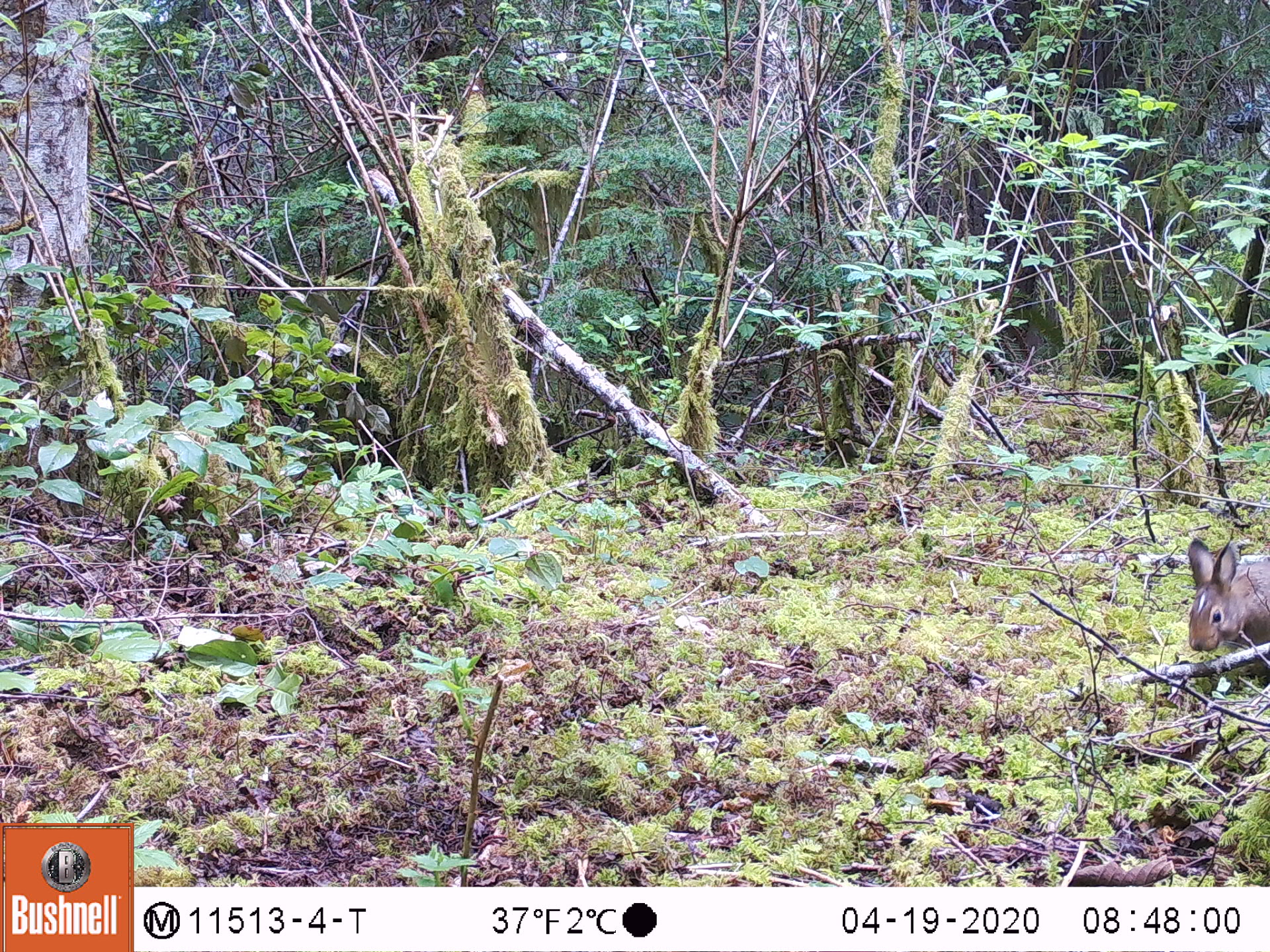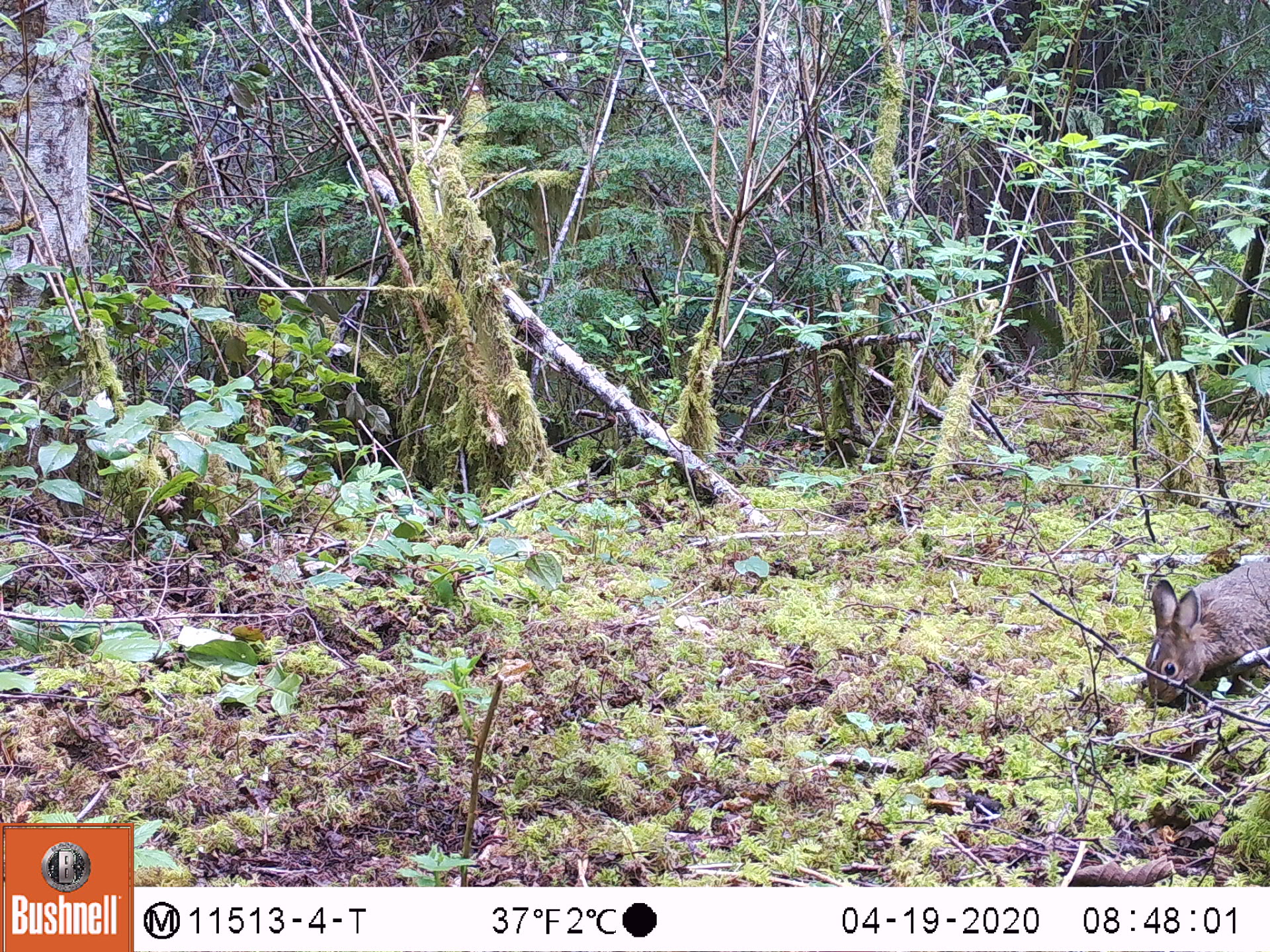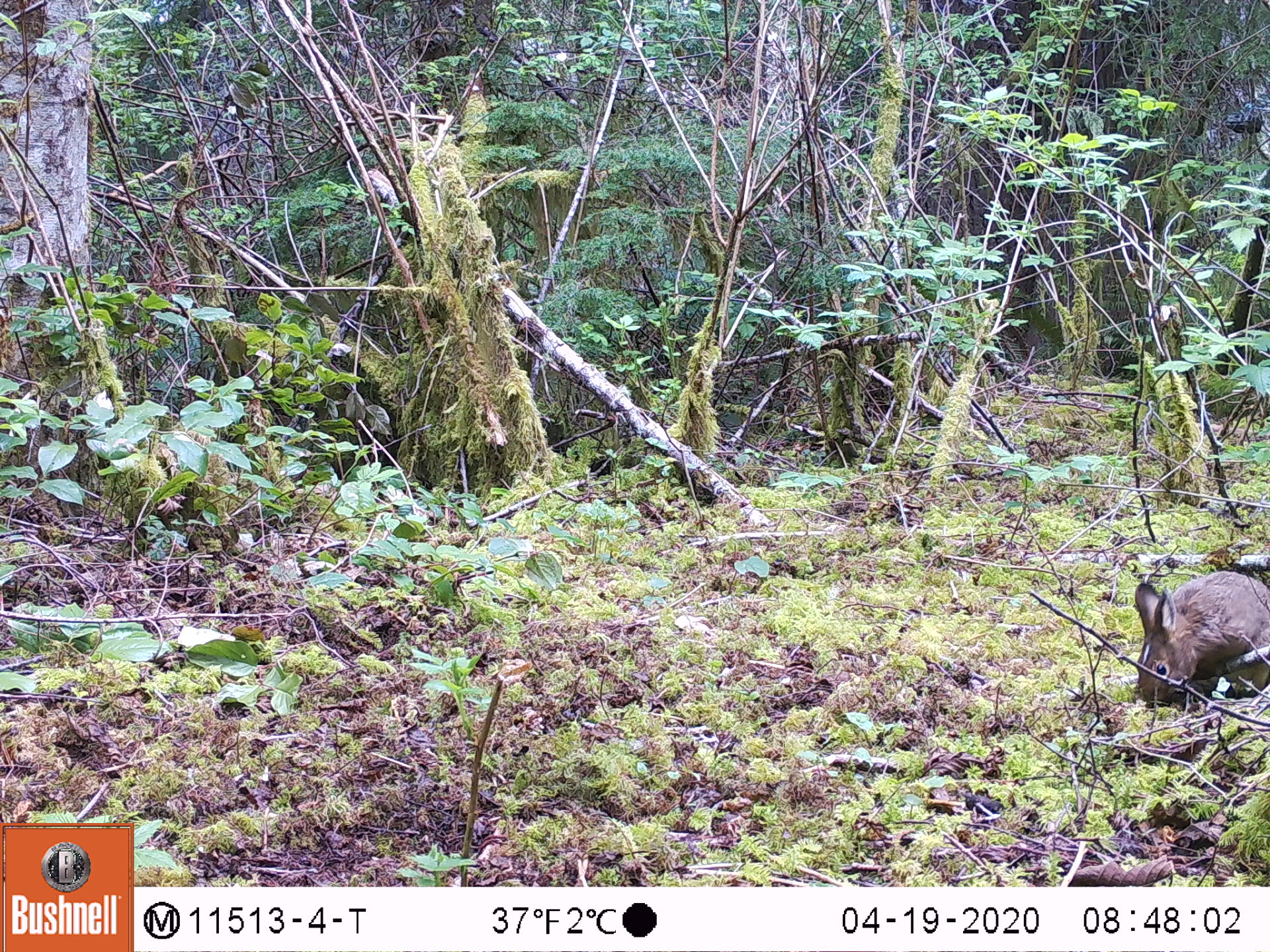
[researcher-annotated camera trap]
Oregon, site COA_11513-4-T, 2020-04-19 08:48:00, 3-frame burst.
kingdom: Animalia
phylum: Chordata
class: Mammalia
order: Lagomorpha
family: Leporidae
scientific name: Leporidae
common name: hares and rabbits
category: leporidae family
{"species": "leporidae family (hares and rabbits) (Leporidae)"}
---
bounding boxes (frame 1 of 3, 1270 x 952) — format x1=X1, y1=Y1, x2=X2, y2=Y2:
leporidae family: x1=1183, y1=532, x2=1267, y2=690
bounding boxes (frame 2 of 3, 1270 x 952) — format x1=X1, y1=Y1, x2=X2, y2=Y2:
leporidae family: x1=1143, y1=545, x2=1267, y2=699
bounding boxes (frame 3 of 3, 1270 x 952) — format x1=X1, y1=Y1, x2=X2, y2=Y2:
leporidae family: x1=1132, y1=562, x2=1265, y2=703